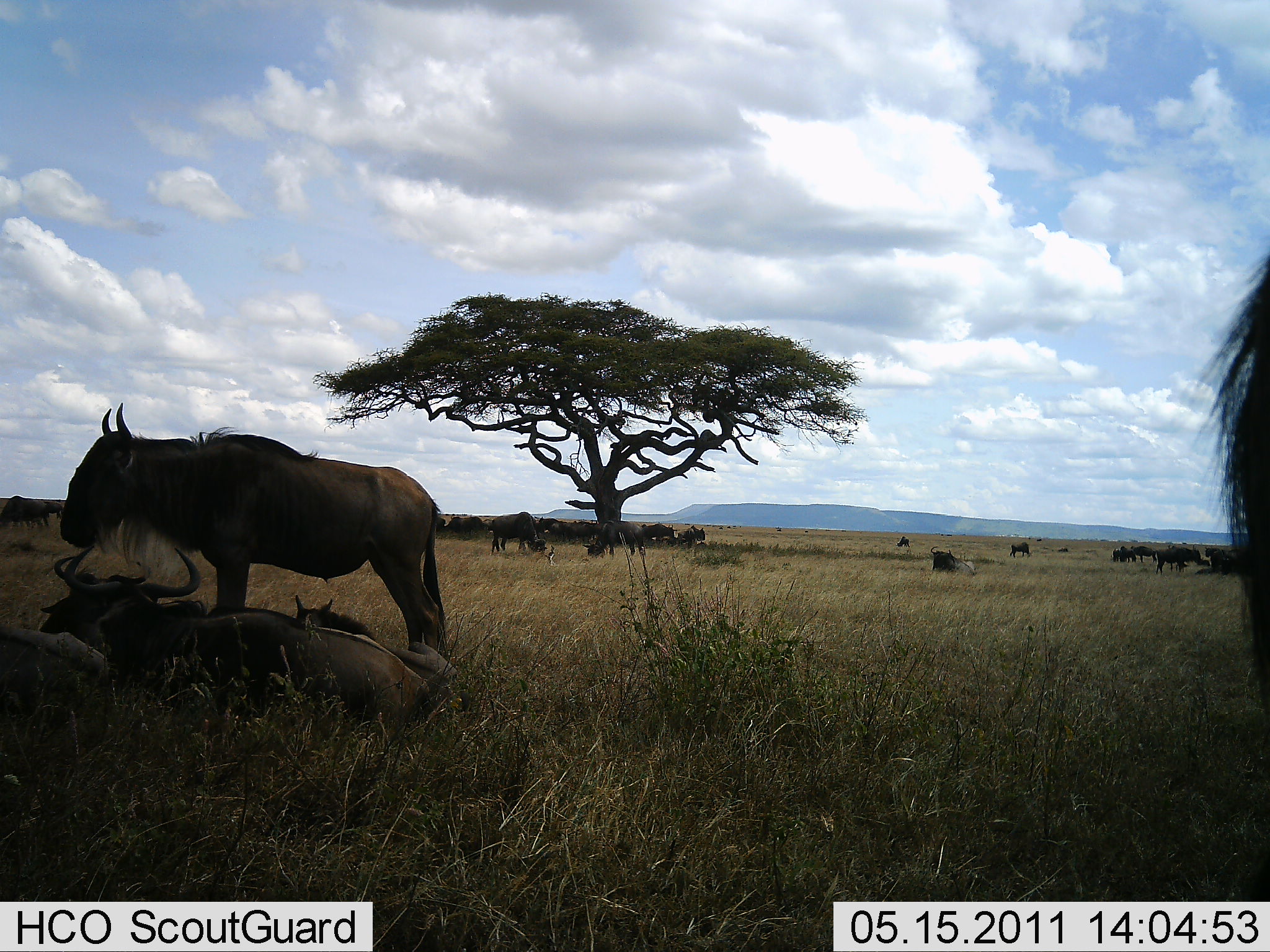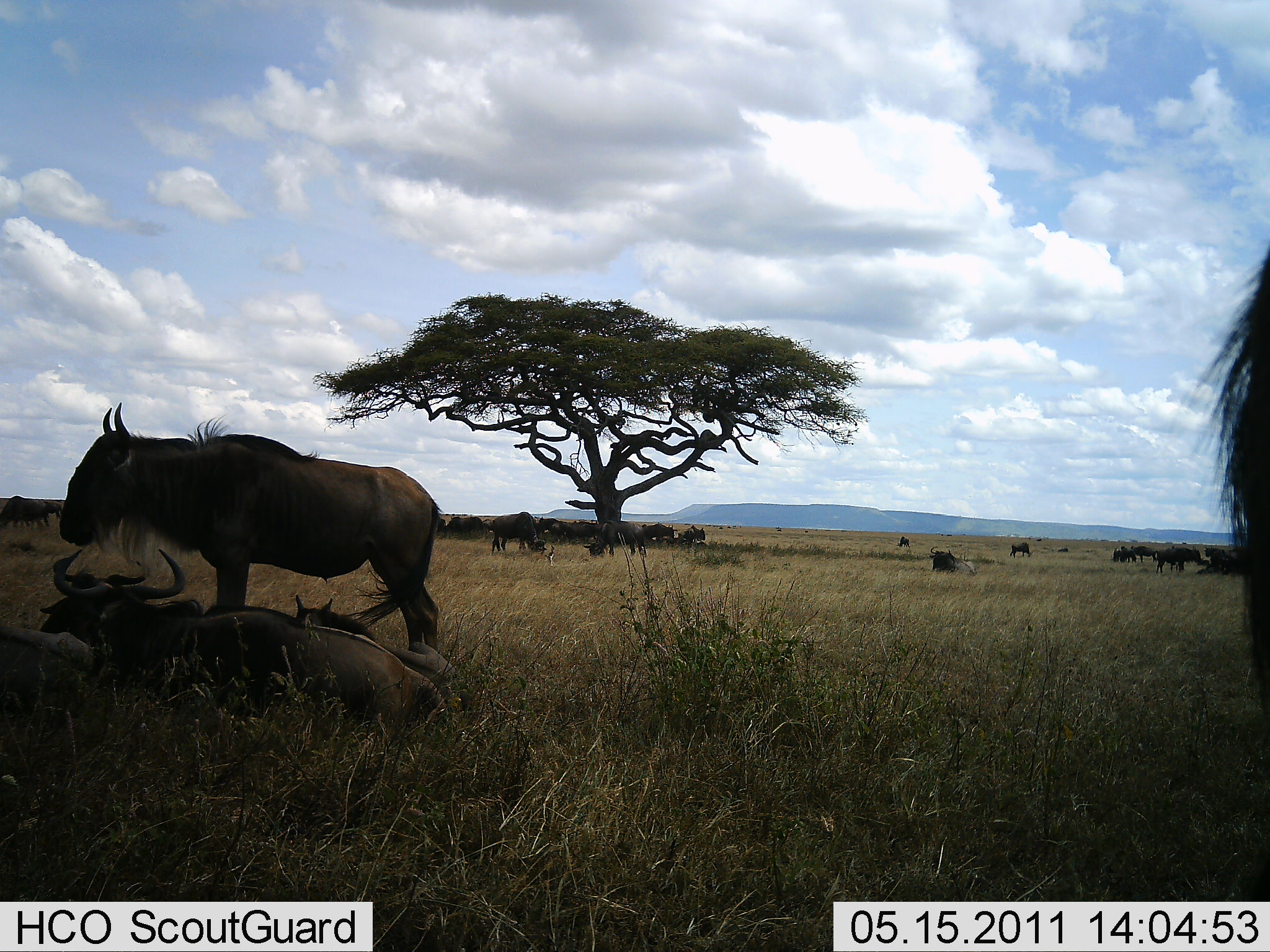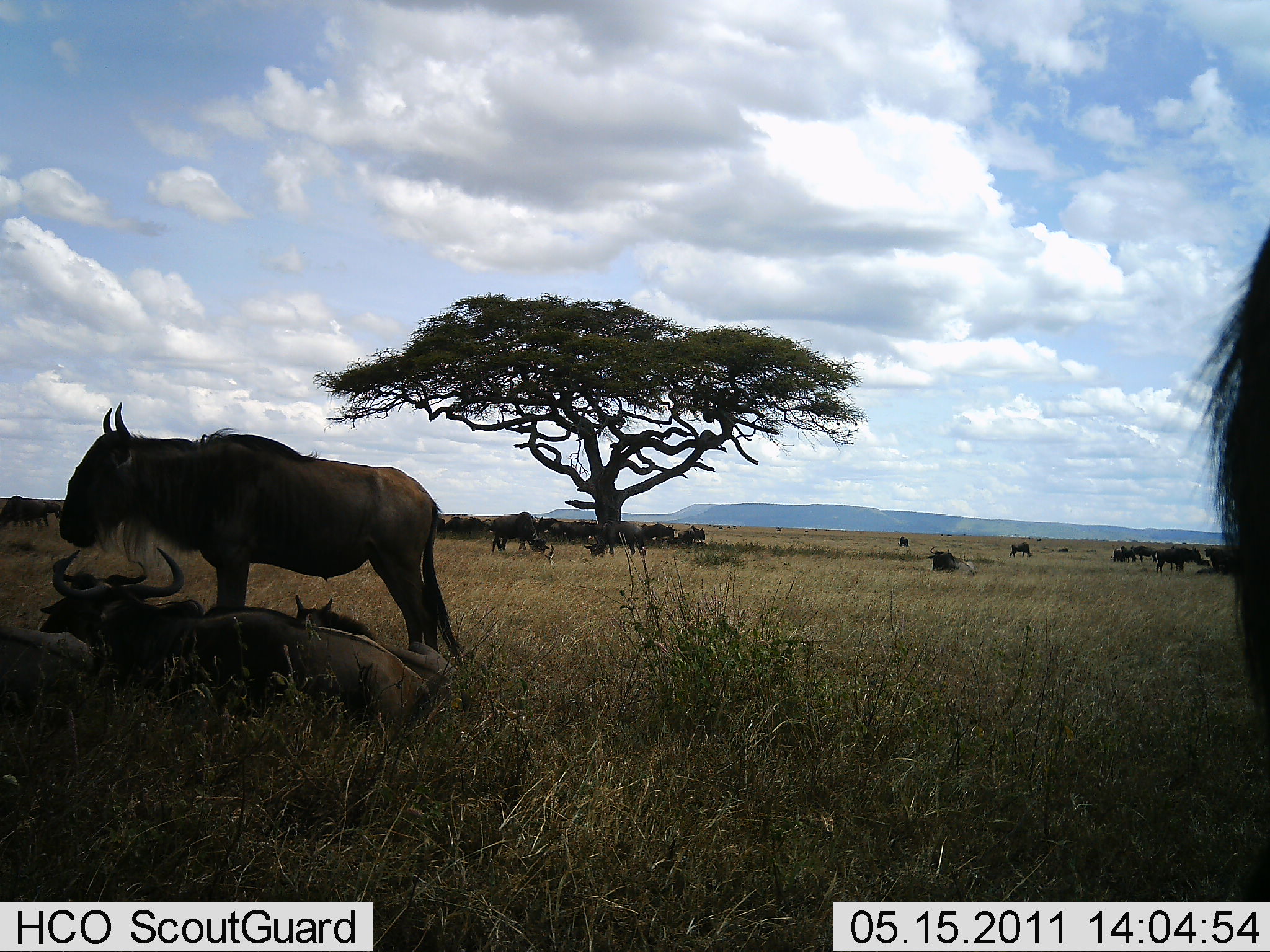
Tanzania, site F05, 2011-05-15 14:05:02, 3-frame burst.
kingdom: Animalia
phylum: Chordata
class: Mammalia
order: Artiodactyla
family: Bovidae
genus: Connochaetes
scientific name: Connochaetes taurinus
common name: blue wildebeest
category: wildebeest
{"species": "wildebeest (blue wildebeest) (Connochaetes taurinus)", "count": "11-50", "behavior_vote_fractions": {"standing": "70%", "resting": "90%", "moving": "20%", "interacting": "0%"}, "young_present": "20%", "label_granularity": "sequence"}